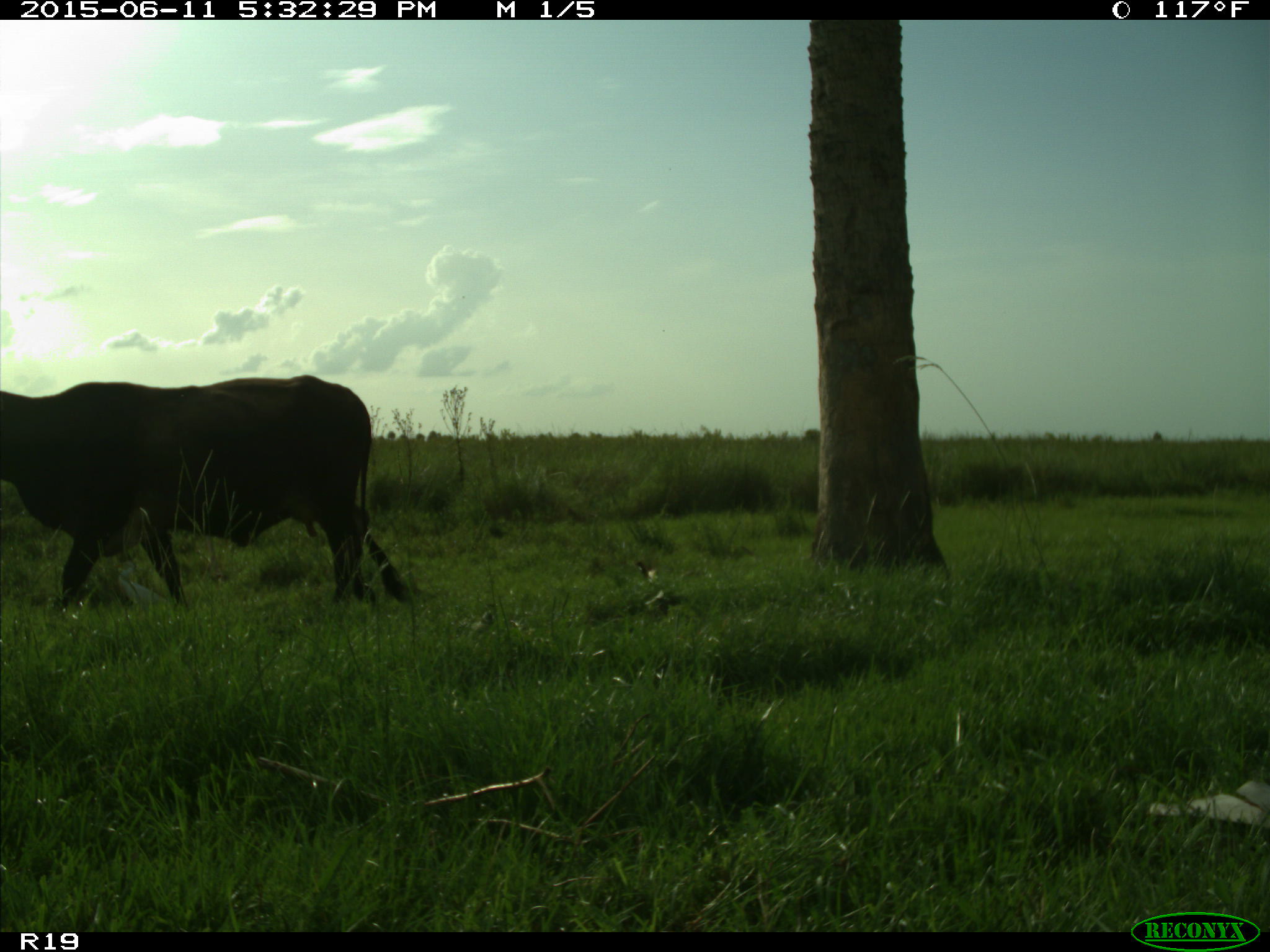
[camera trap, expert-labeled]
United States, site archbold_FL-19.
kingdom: Animalia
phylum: Chordata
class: Mammalia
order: Artiodactyla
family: Bovidae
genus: Bos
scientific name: Bos taurus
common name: domestic cow